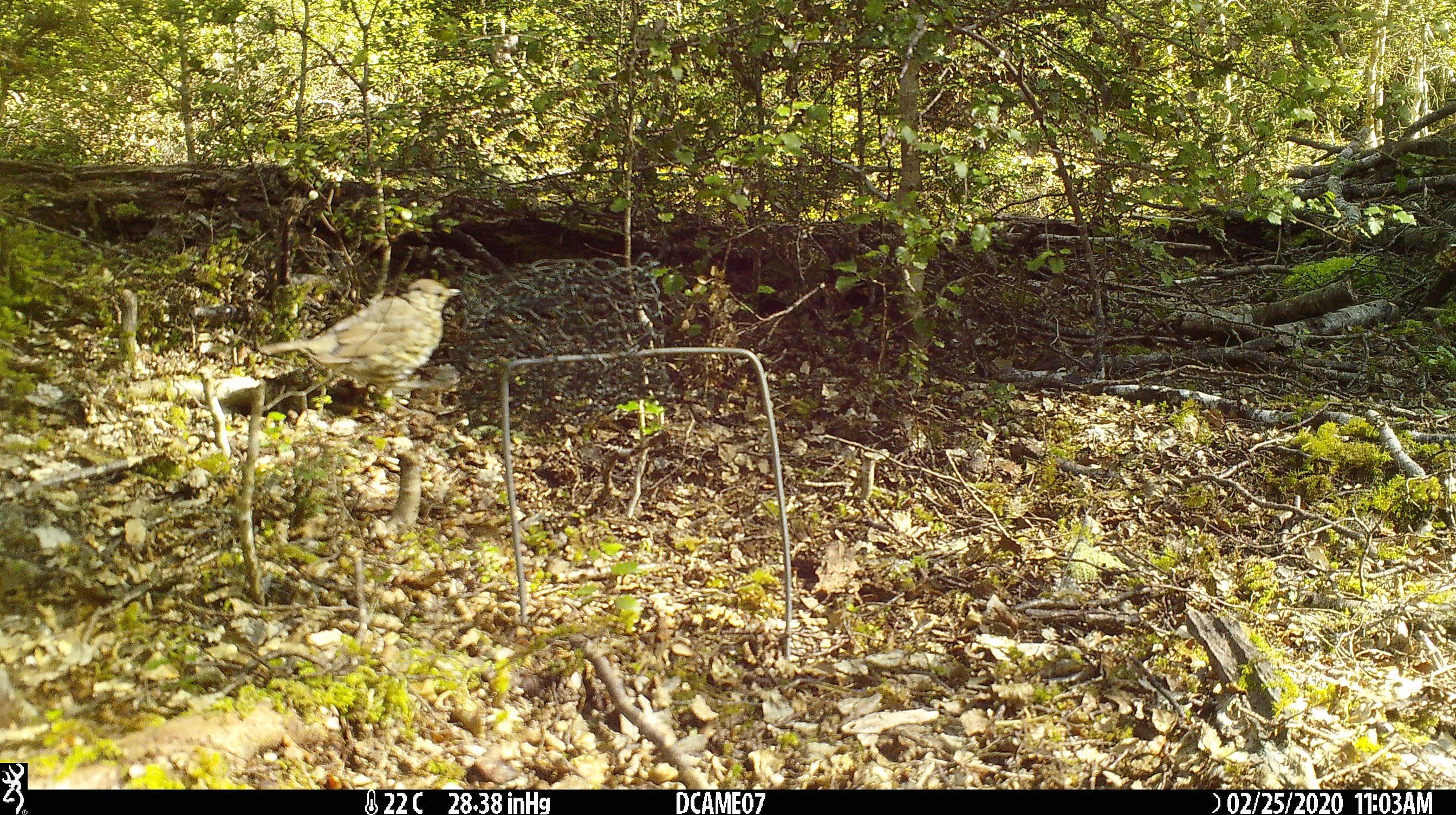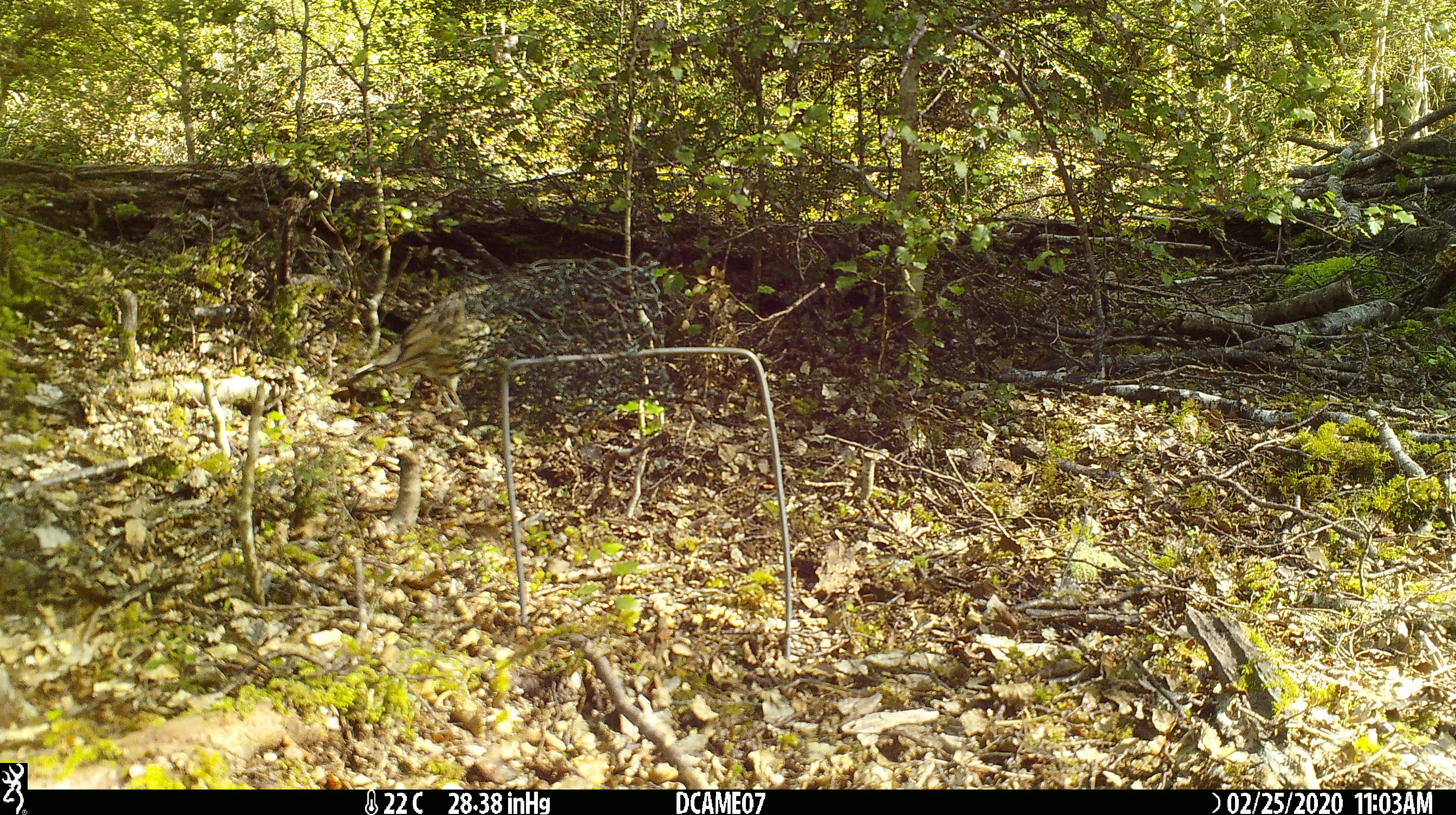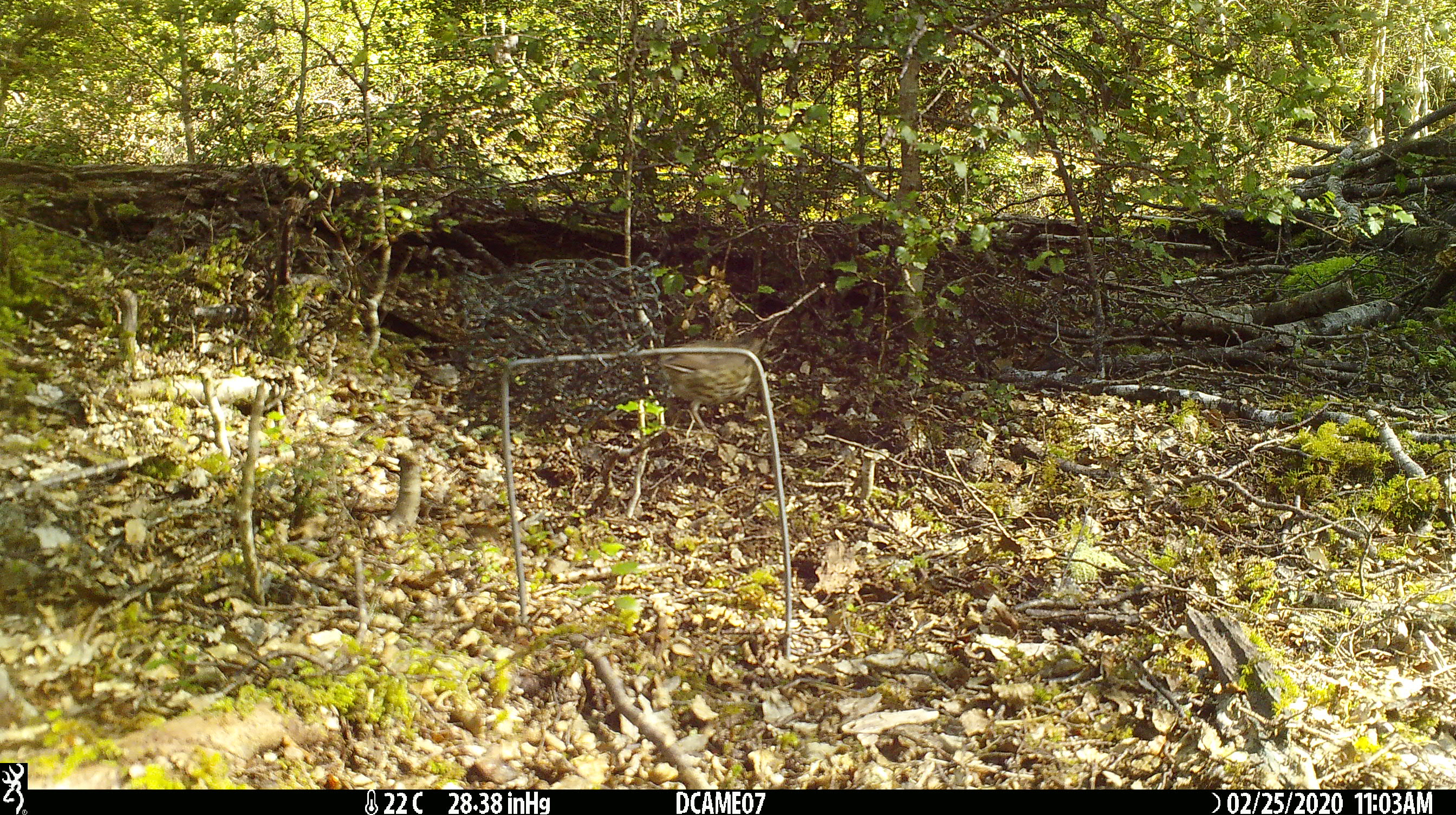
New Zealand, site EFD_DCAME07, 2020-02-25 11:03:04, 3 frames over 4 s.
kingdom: Animalia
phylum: Chordata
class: Aves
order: Passeriformes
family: Turdidae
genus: Turdus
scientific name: Turdus philomelos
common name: song thrush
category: thrush